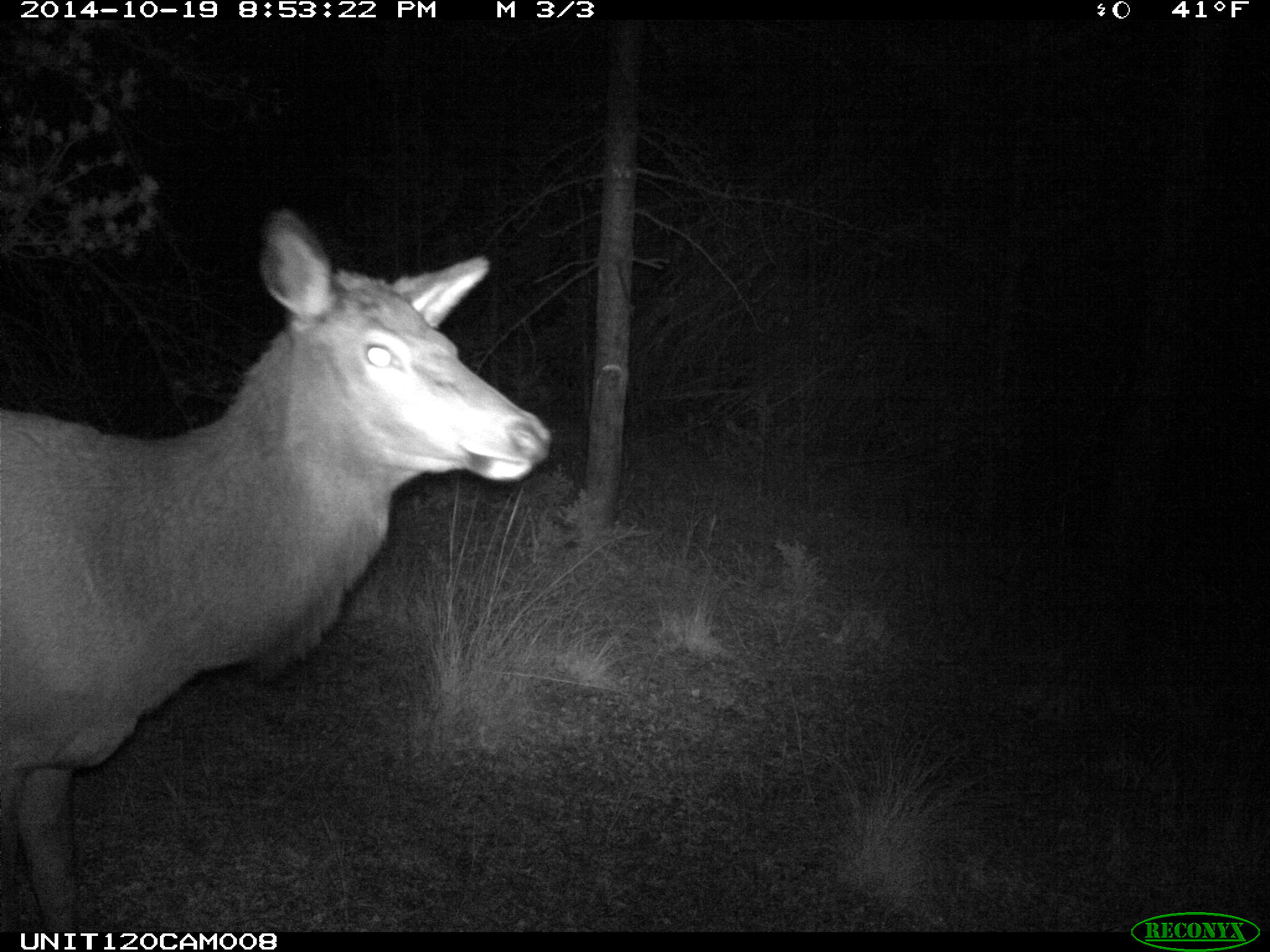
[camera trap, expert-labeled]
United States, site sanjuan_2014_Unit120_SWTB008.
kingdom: Animalia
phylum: Chordata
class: Mammalia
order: Artiodactyla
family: Cervidae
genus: Cervus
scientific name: Cervus elaphus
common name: red deer